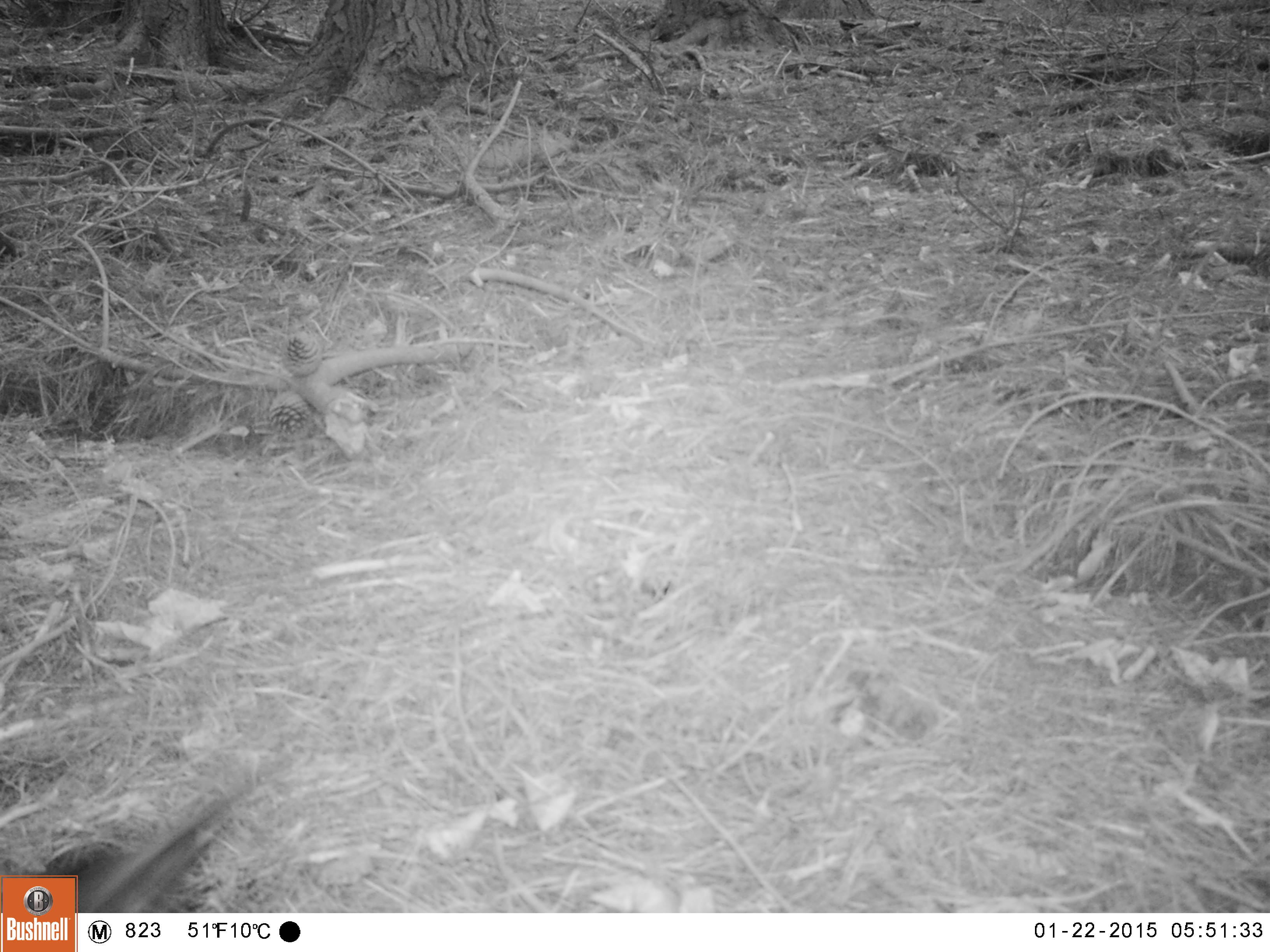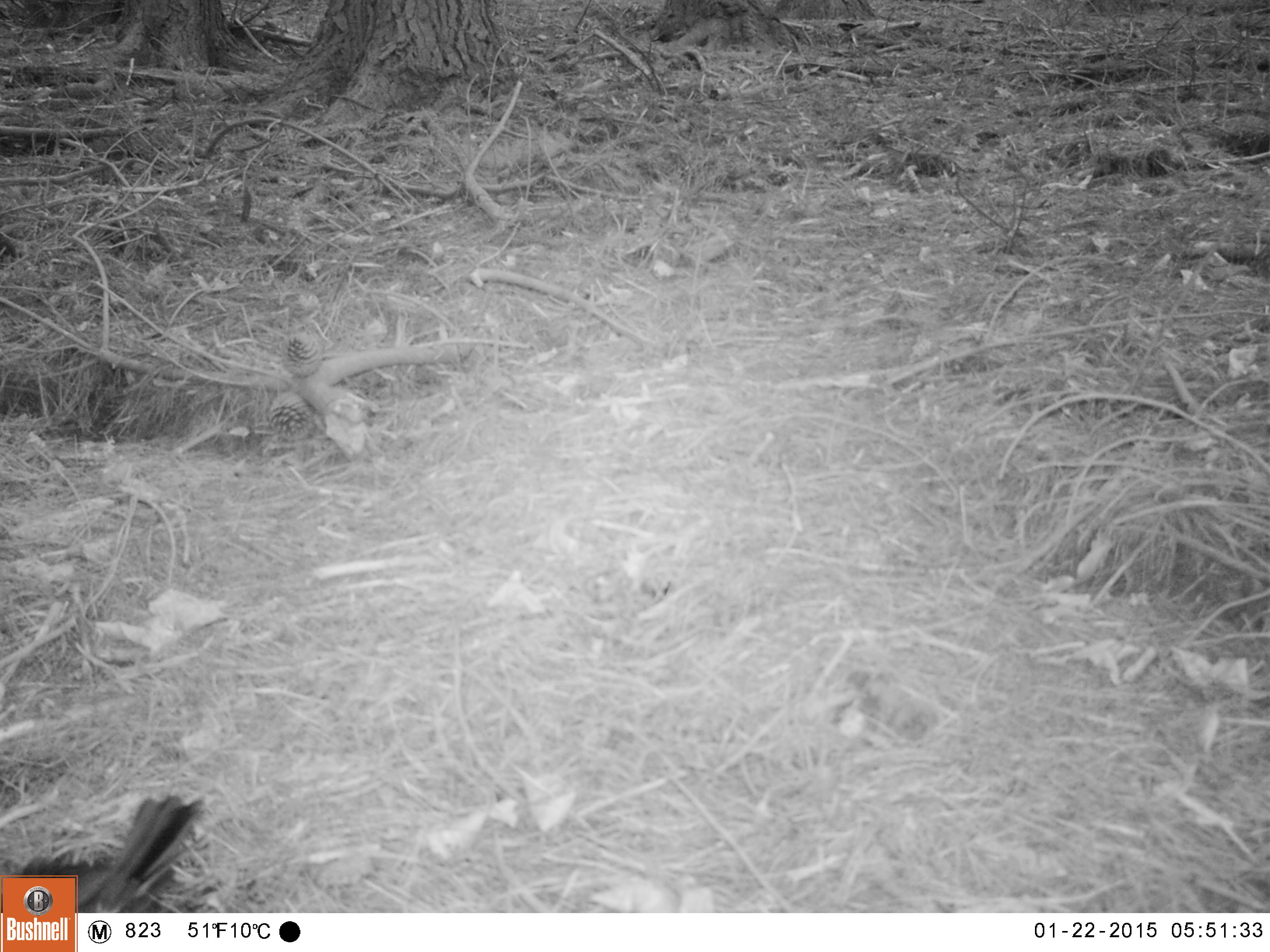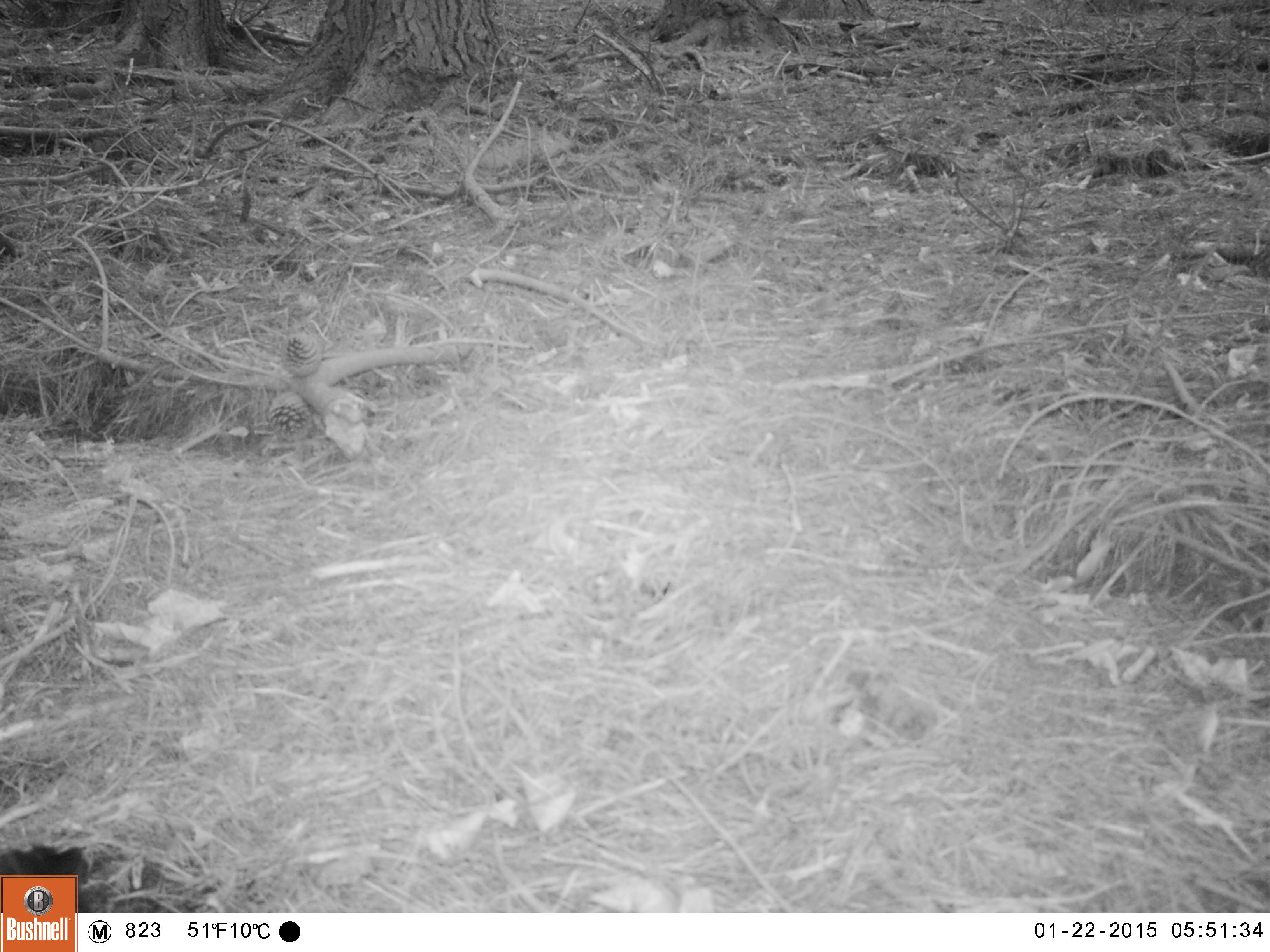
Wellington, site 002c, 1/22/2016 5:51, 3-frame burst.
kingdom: Animalia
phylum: Chordata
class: Aves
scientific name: Aves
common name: bird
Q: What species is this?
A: Bird (Aves).